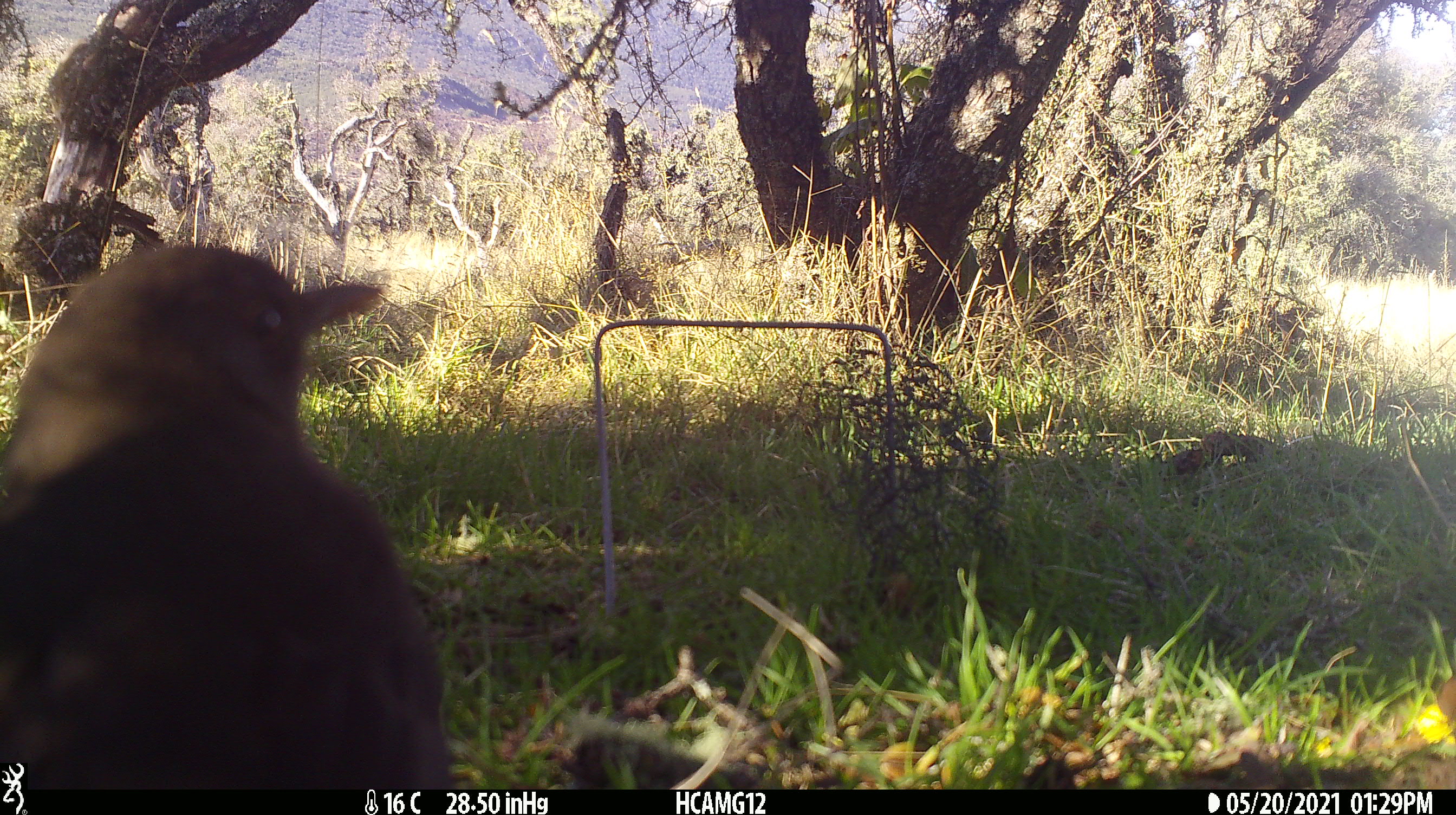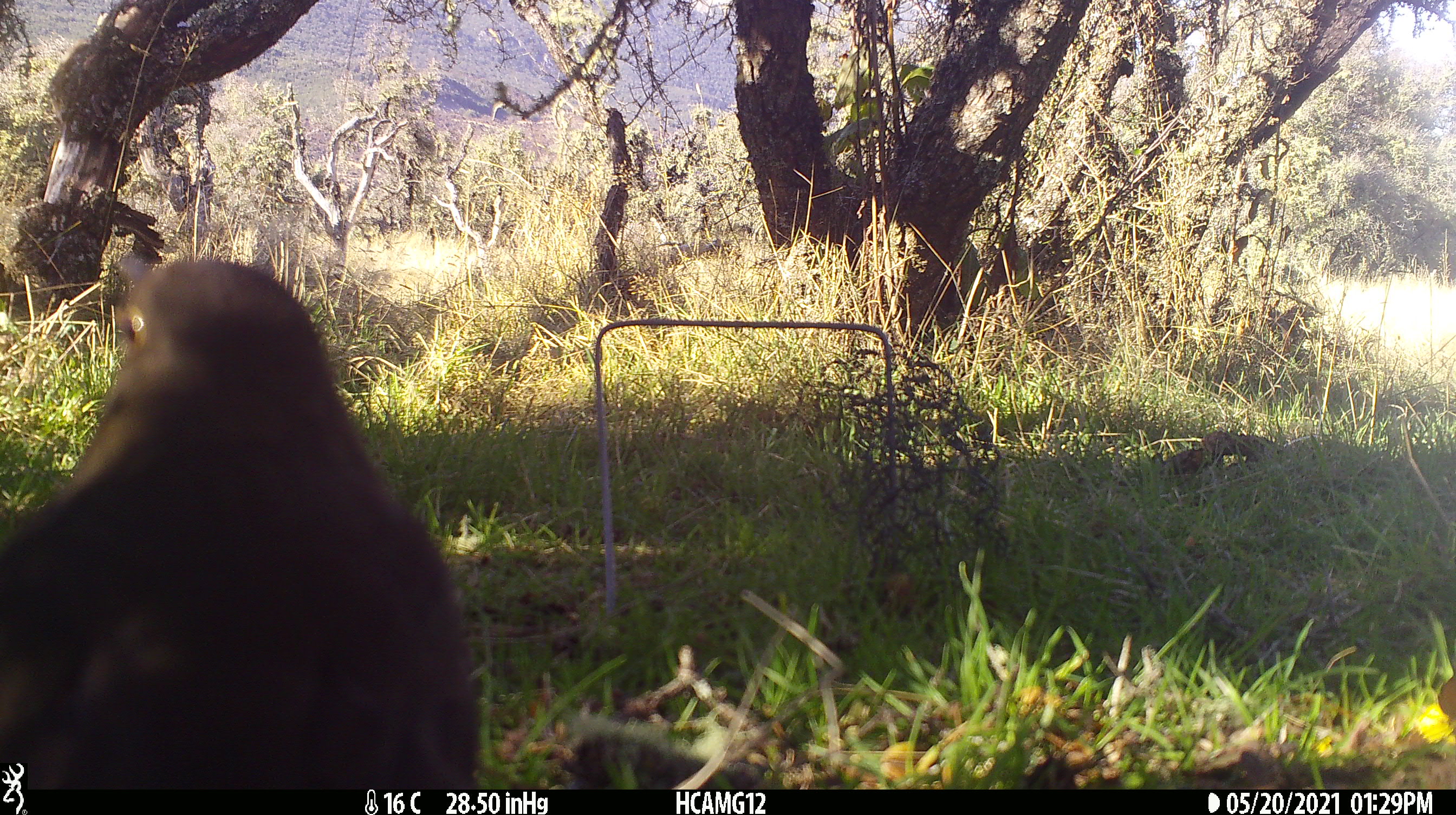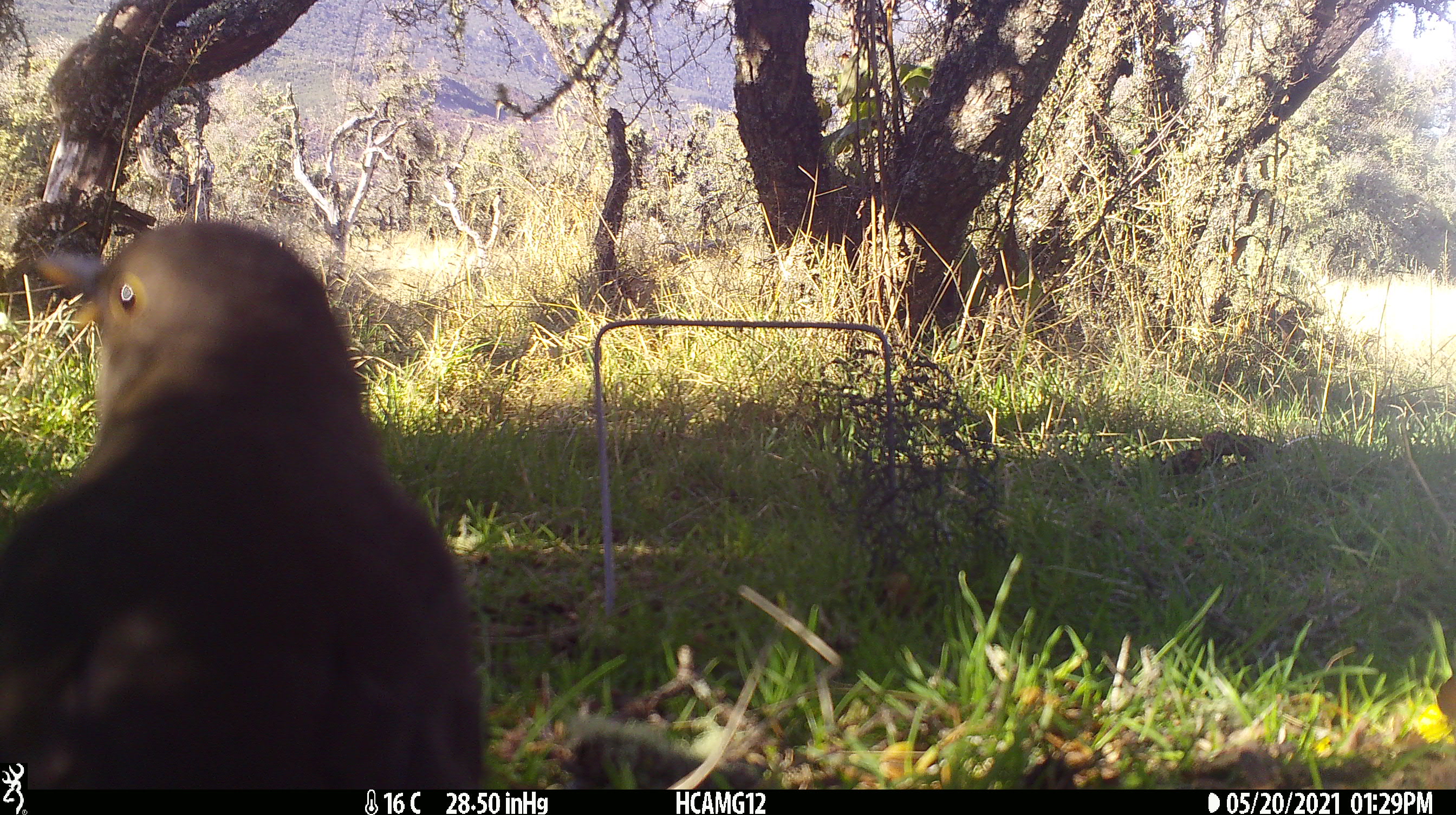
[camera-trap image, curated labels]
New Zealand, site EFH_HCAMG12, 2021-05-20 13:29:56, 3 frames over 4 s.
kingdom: Animalia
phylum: Chordata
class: Aves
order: Passeriformes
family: Turdidae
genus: Turdus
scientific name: Turdus merula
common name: eurasian blackbird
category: blackbird